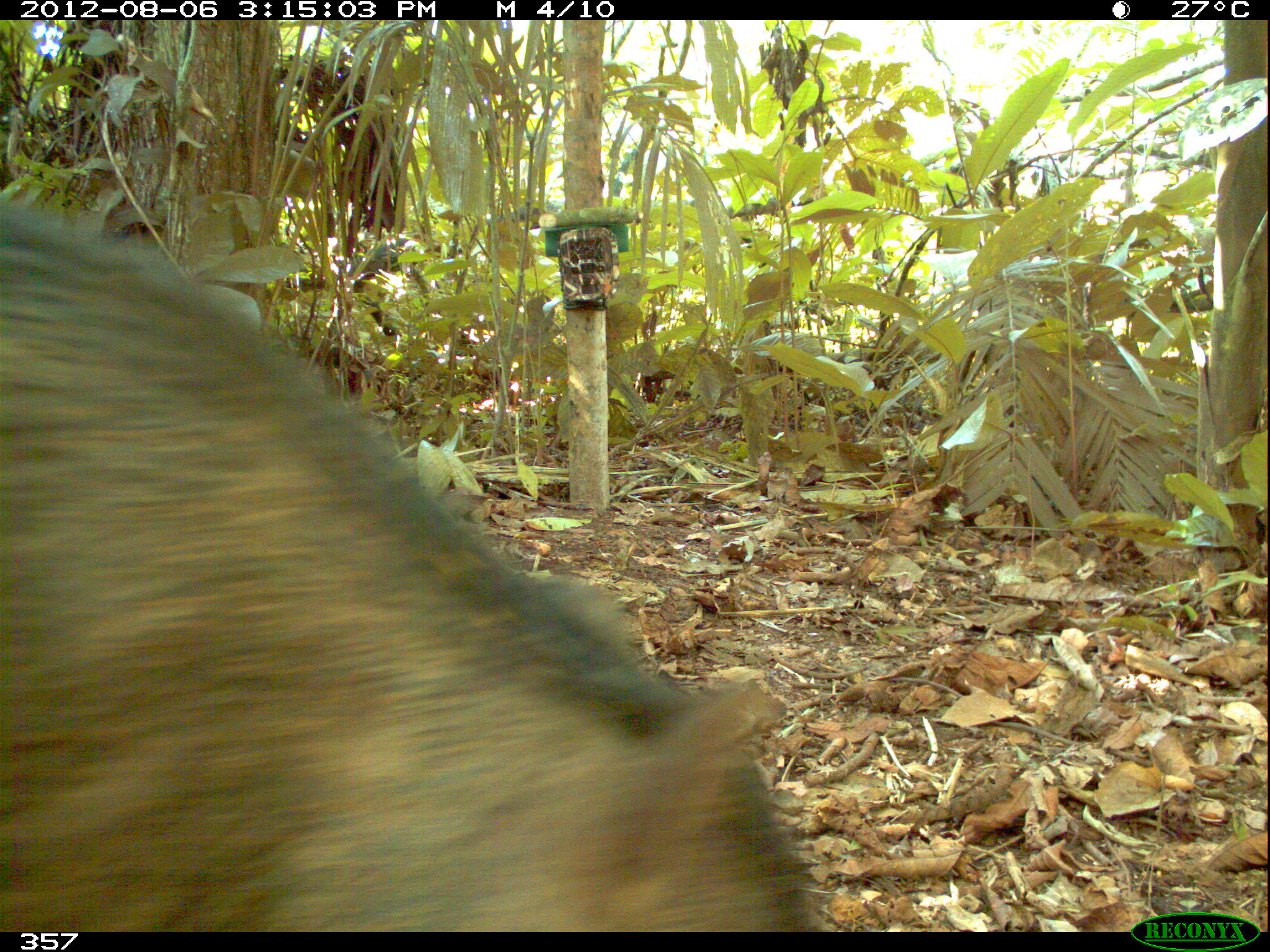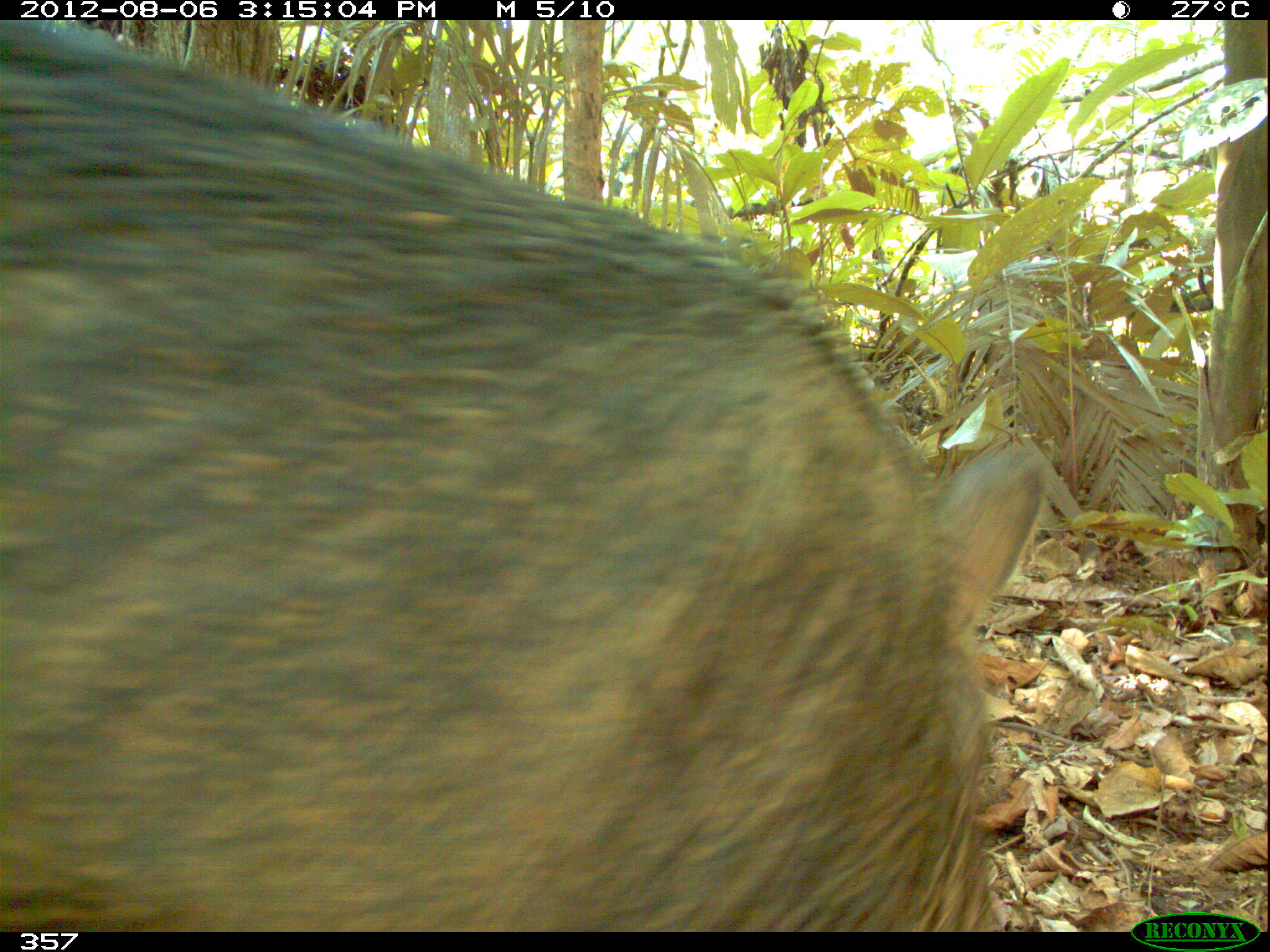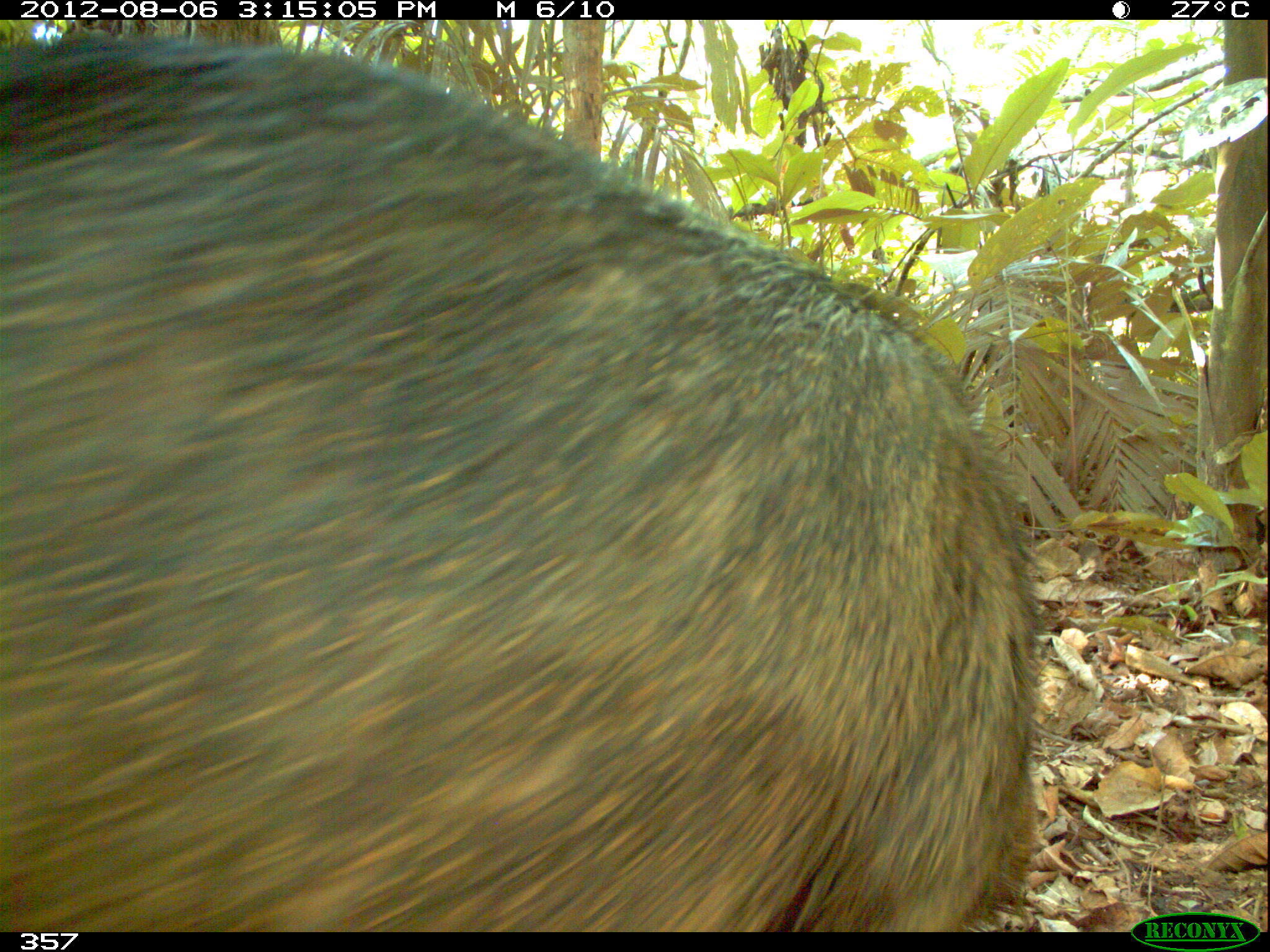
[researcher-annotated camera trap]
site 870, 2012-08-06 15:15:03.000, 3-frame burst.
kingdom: Animalia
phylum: Chordata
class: Mammalia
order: Artiodactyla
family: Tayassuidae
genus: Tayassu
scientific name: Tayassu pecari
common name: white-lipped peccary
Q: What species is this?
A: Tayassu pecari (white-lipped peccary).